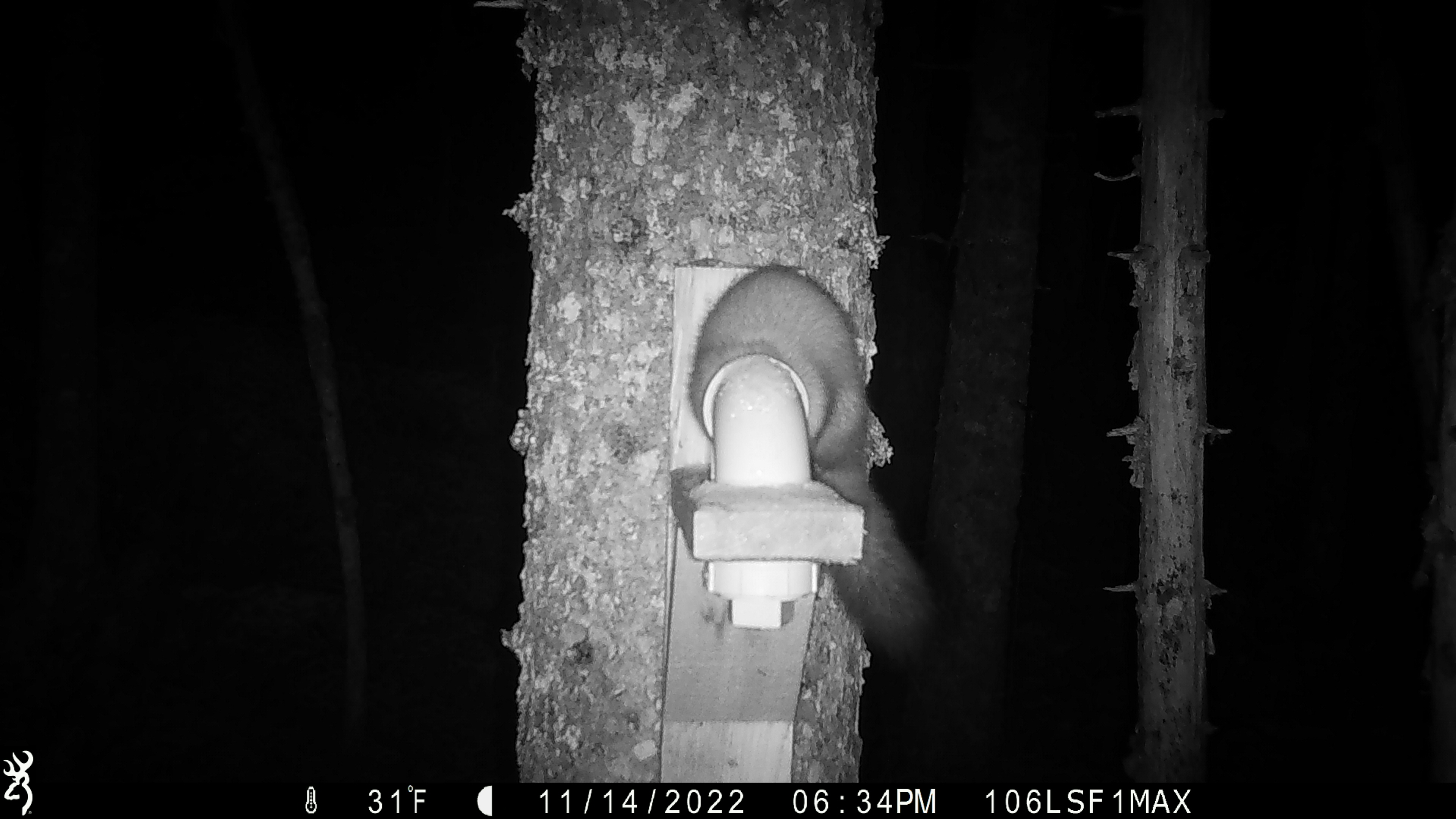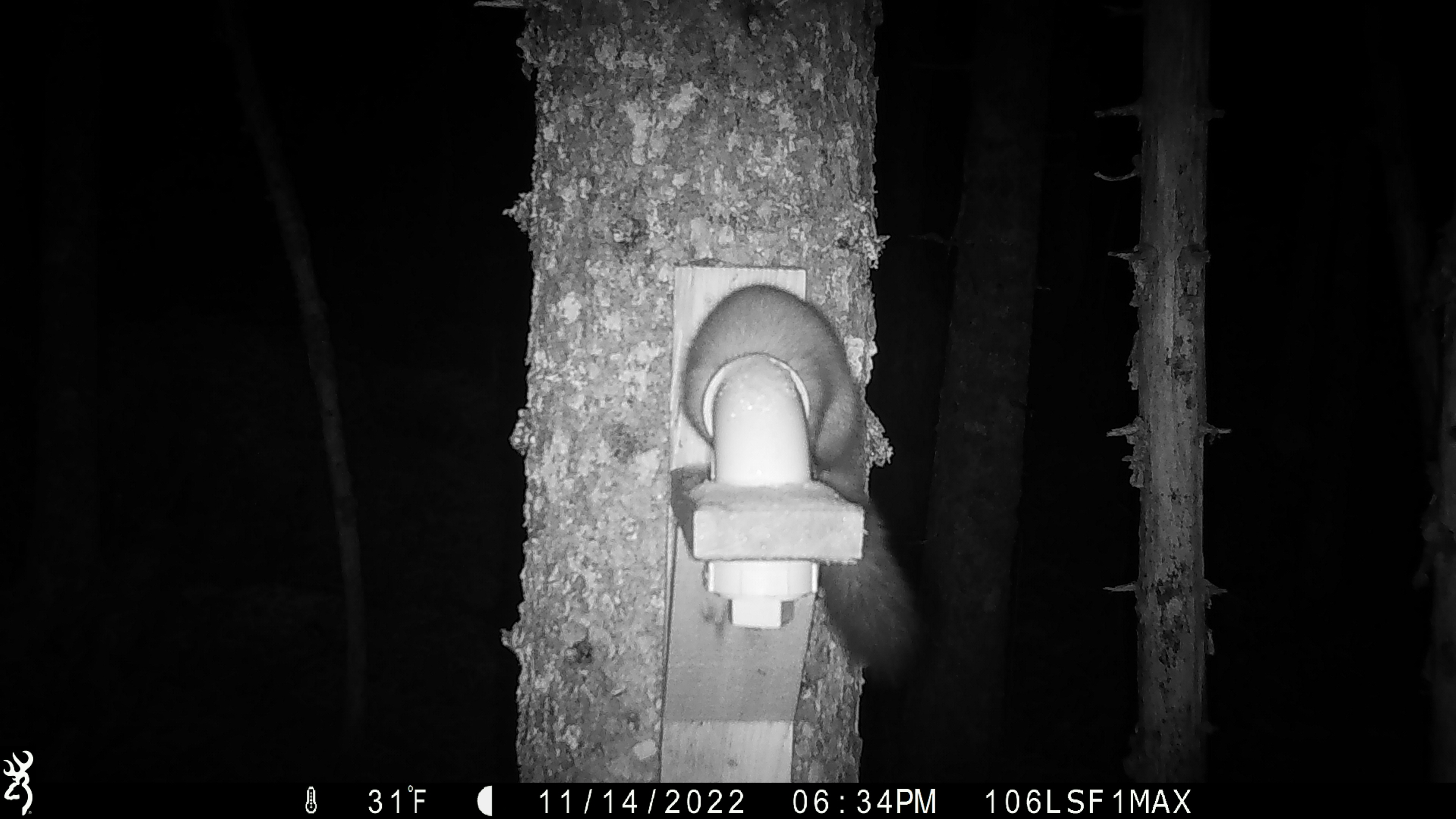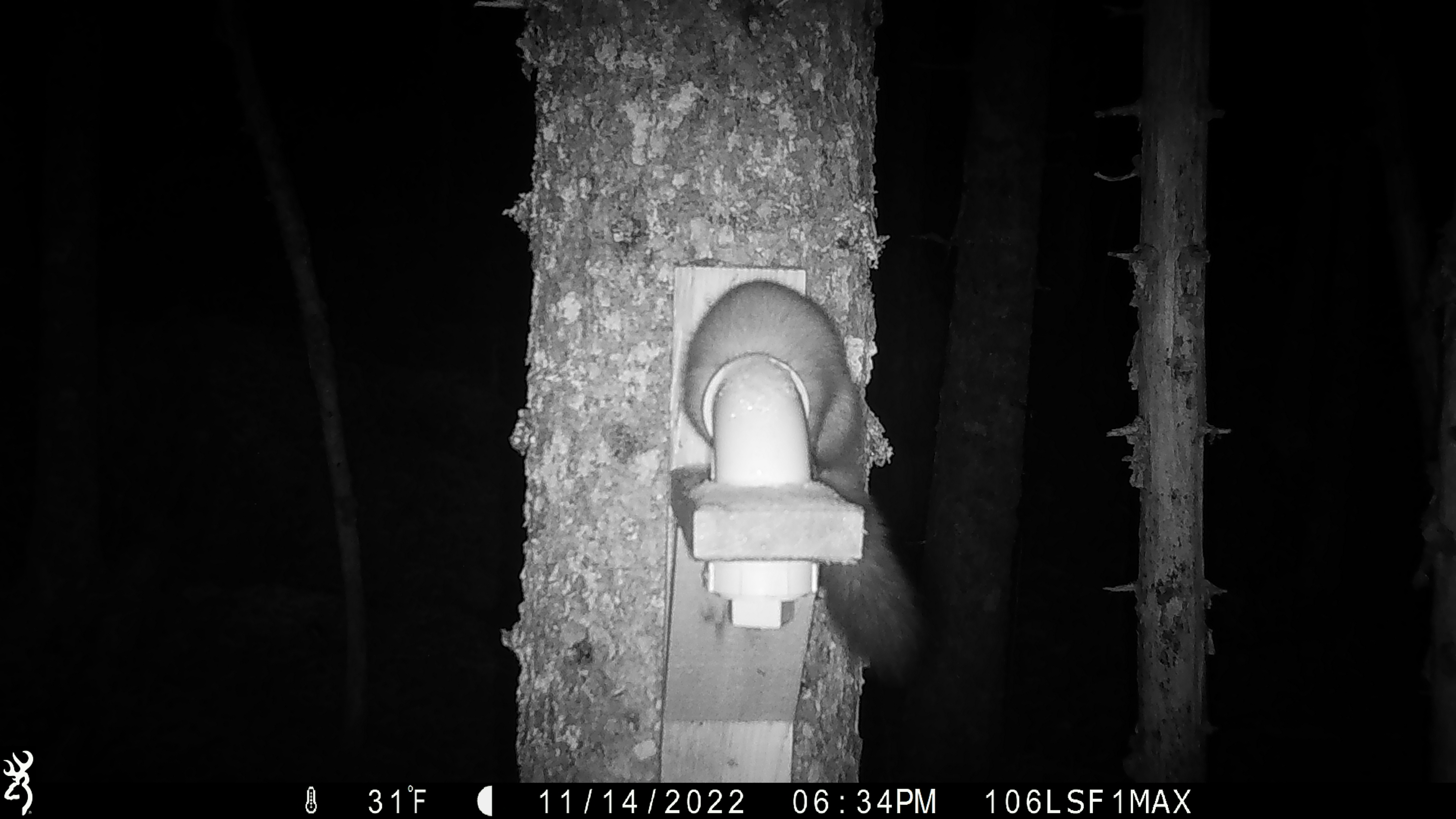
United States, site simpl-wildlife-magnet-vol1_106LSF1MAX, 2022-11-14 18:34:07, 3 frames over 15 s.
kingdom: Animalia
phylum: Chordata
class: Mammalia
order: Carnivora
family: Mustelidae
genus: Martes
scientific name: Martes americana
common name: american marten